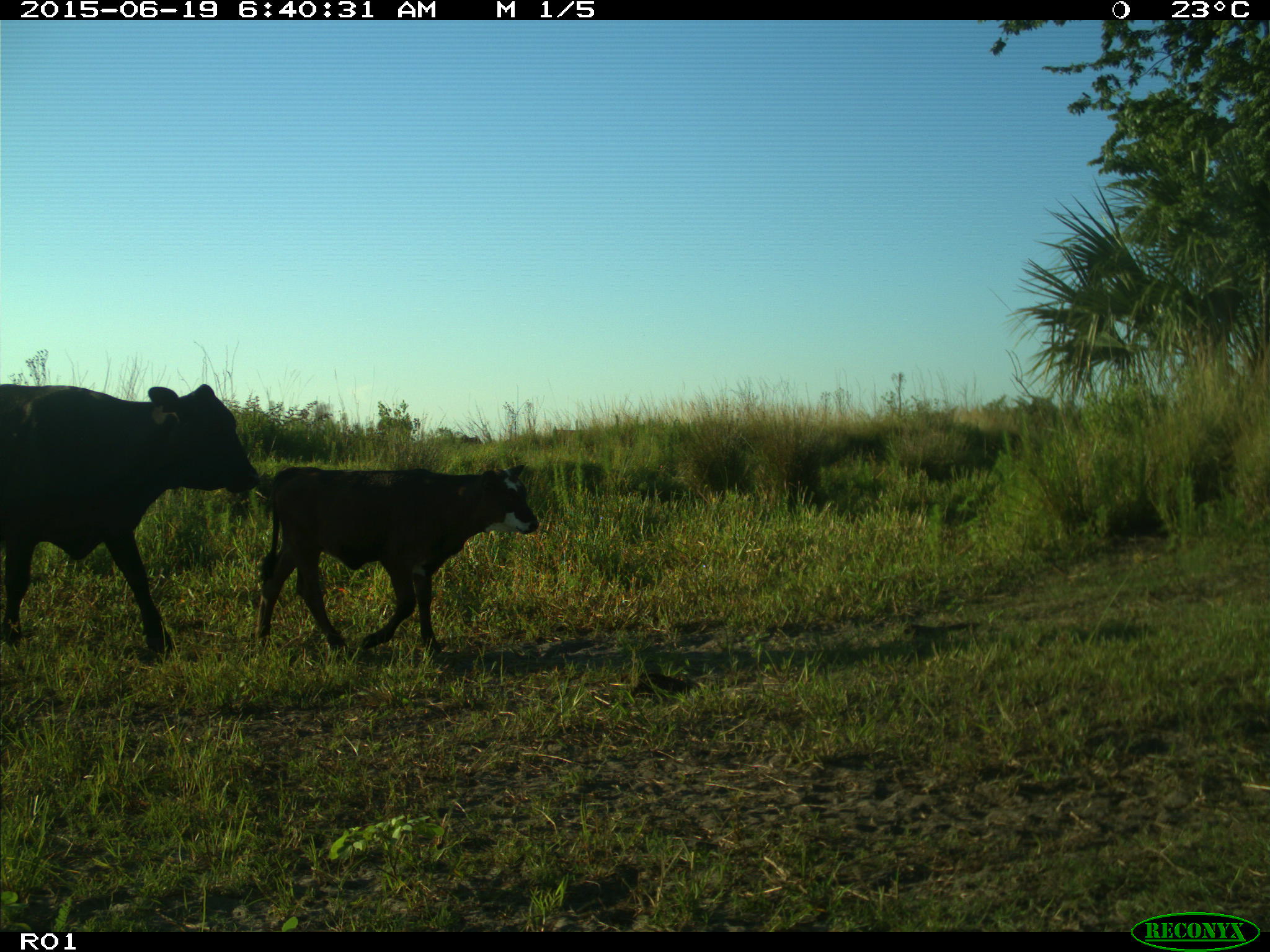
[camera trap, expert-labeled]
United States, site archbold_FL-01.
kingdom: Animalia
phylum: Chordata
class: Mammalia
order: Artiodactyla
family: Bovidae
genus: Bos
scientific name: Bos taurus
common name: domestic cow